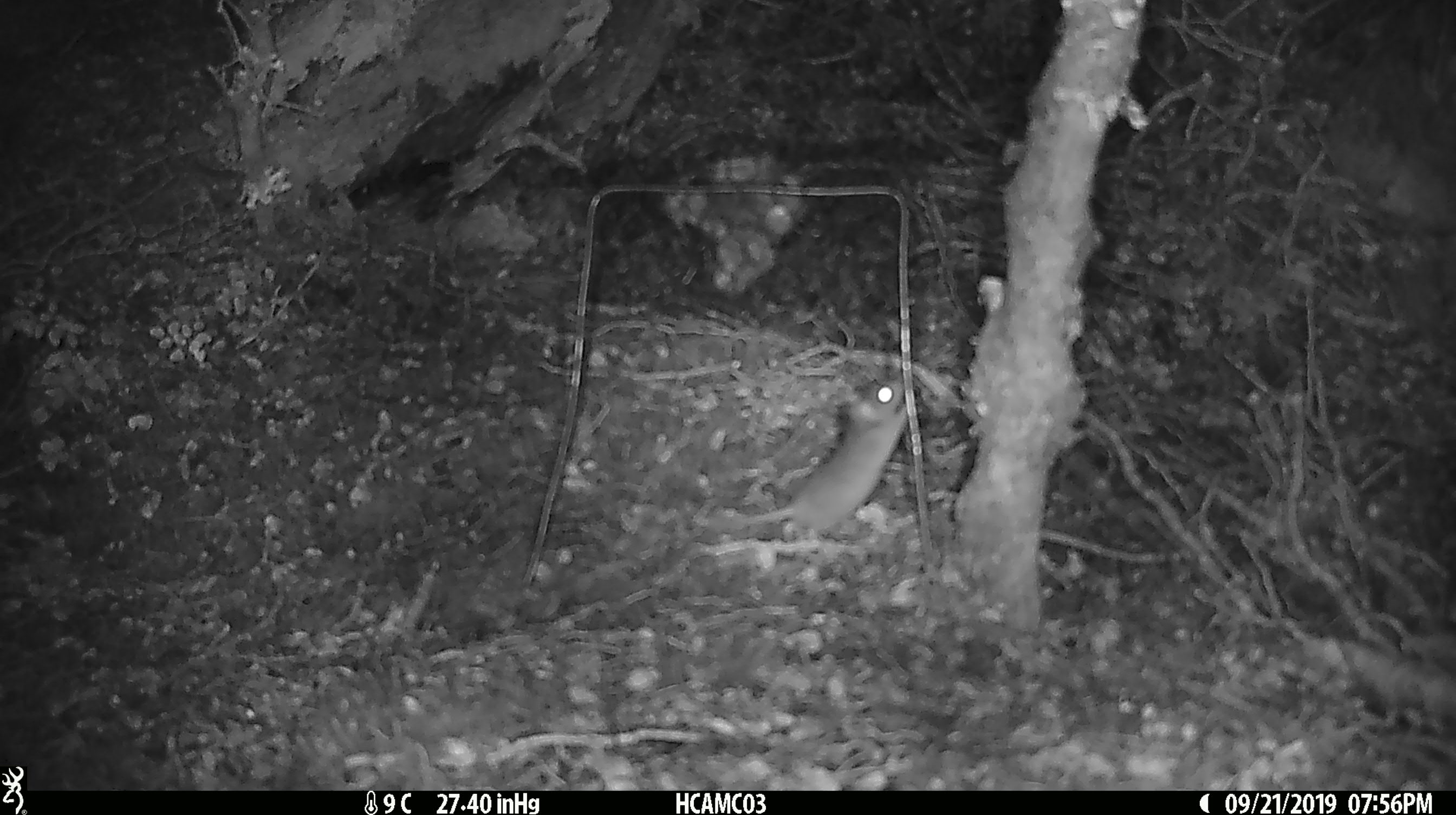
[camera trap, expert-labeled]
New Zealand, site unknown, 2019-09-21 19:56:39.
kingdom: Animalia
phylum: Chordata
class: Mammalia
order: Rodentia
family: Muridae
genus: Mus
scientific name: Mus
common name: mouse